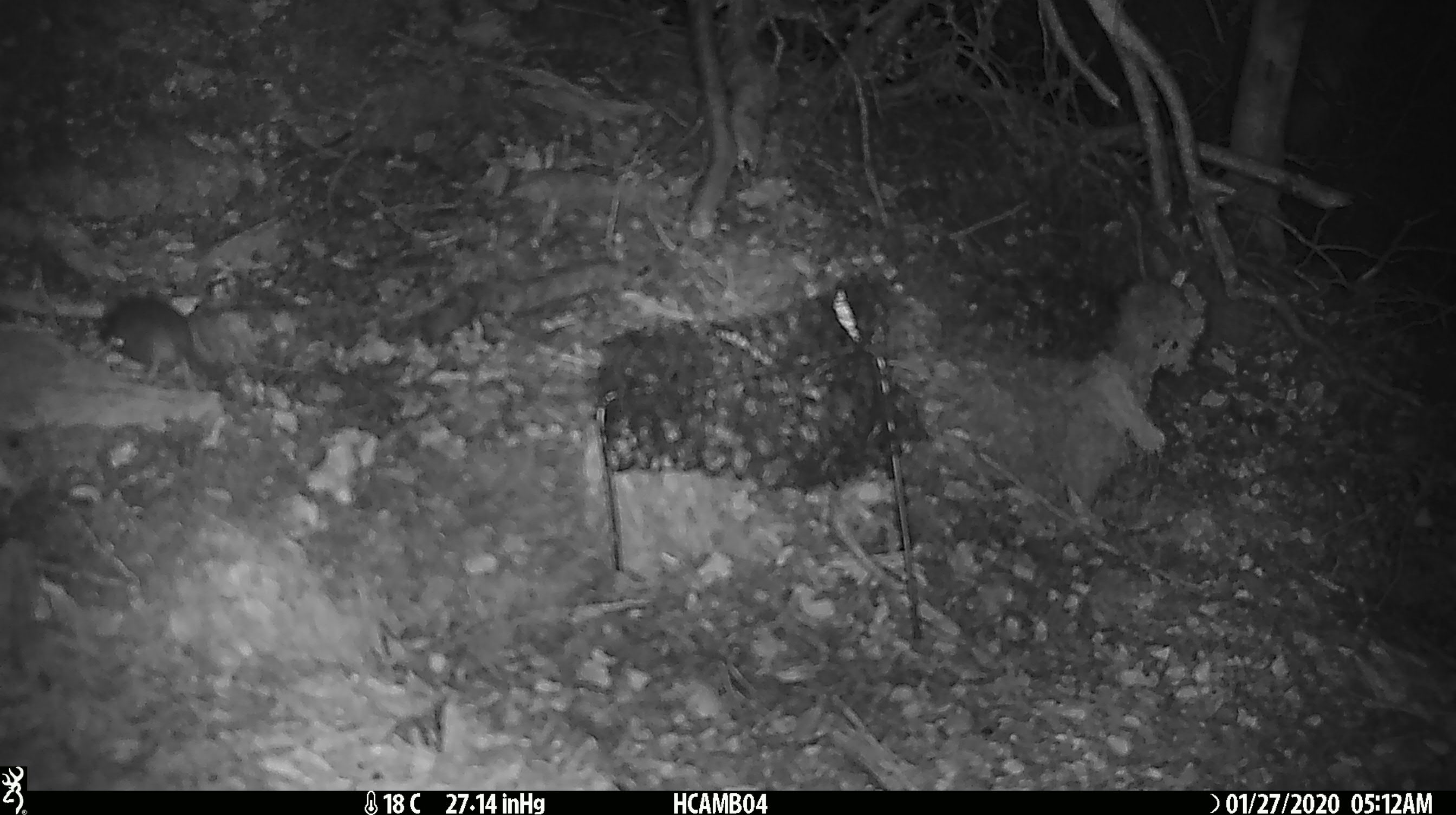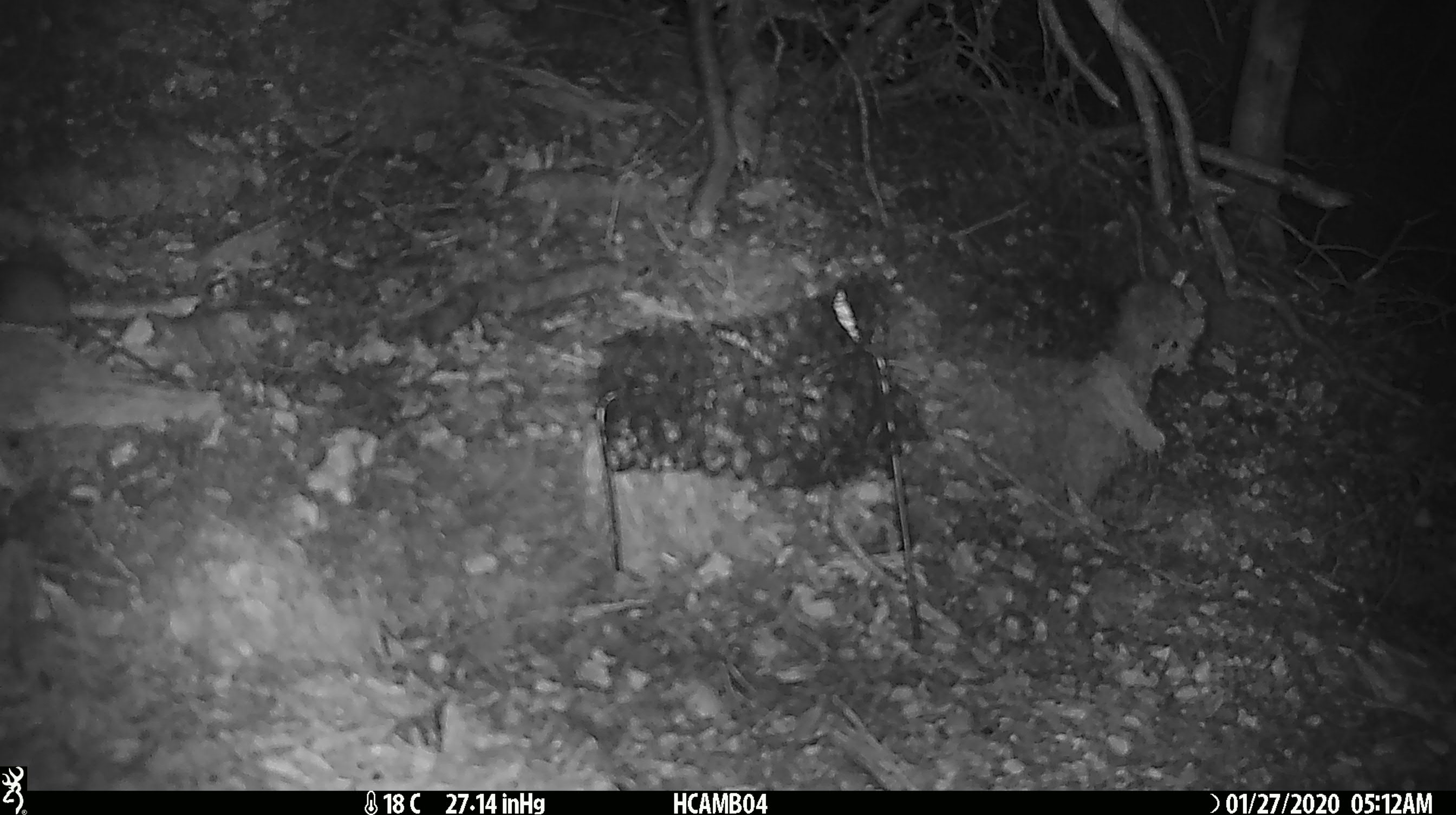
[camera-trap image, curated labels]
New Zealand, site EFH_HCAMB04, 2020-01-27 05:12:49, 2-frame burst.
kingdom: Animalia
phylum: Chordata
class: Mammalia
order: Rodentia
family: Muridae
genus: Mus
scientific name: Mus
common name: mouse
Mouse (Mus).